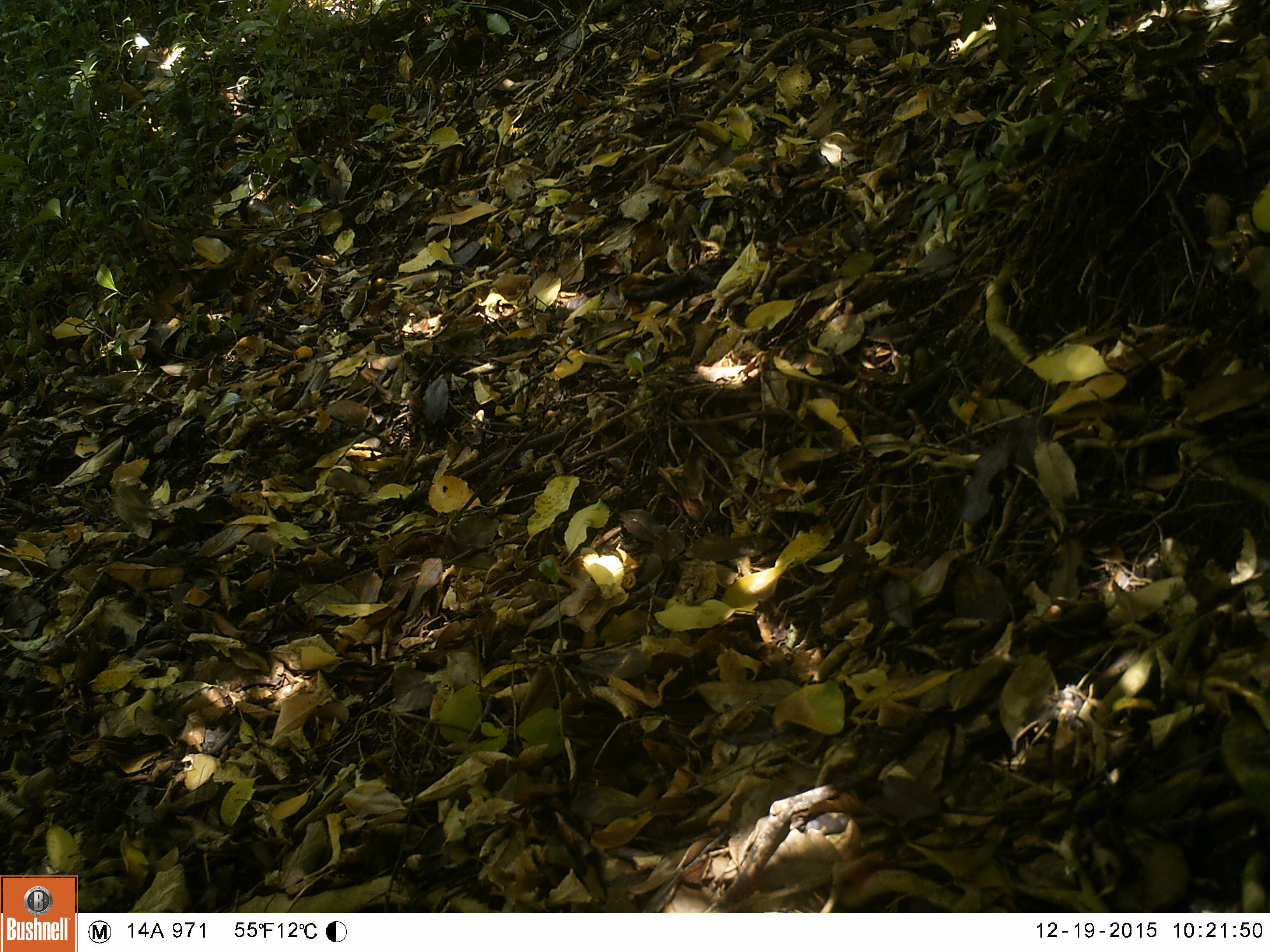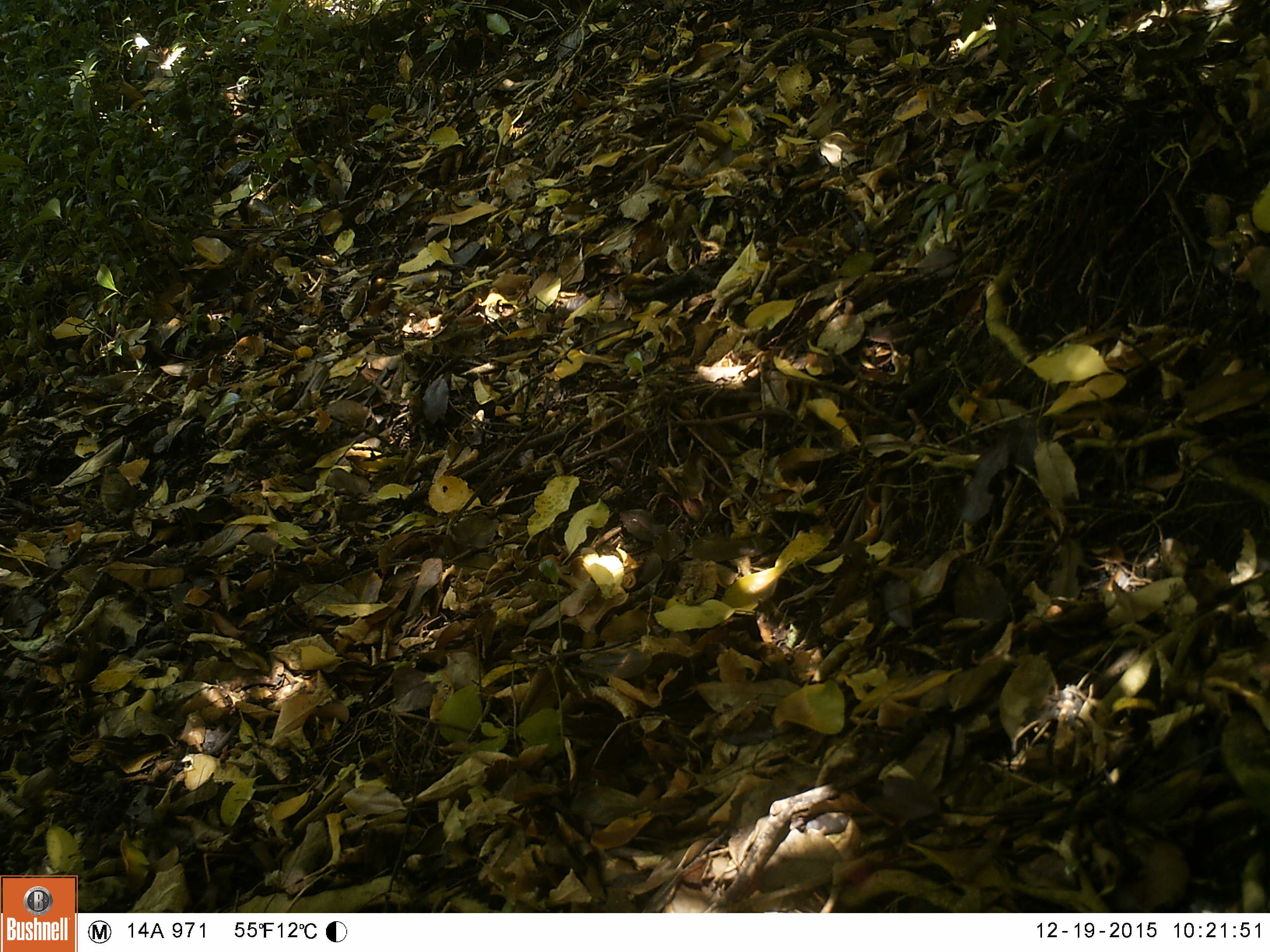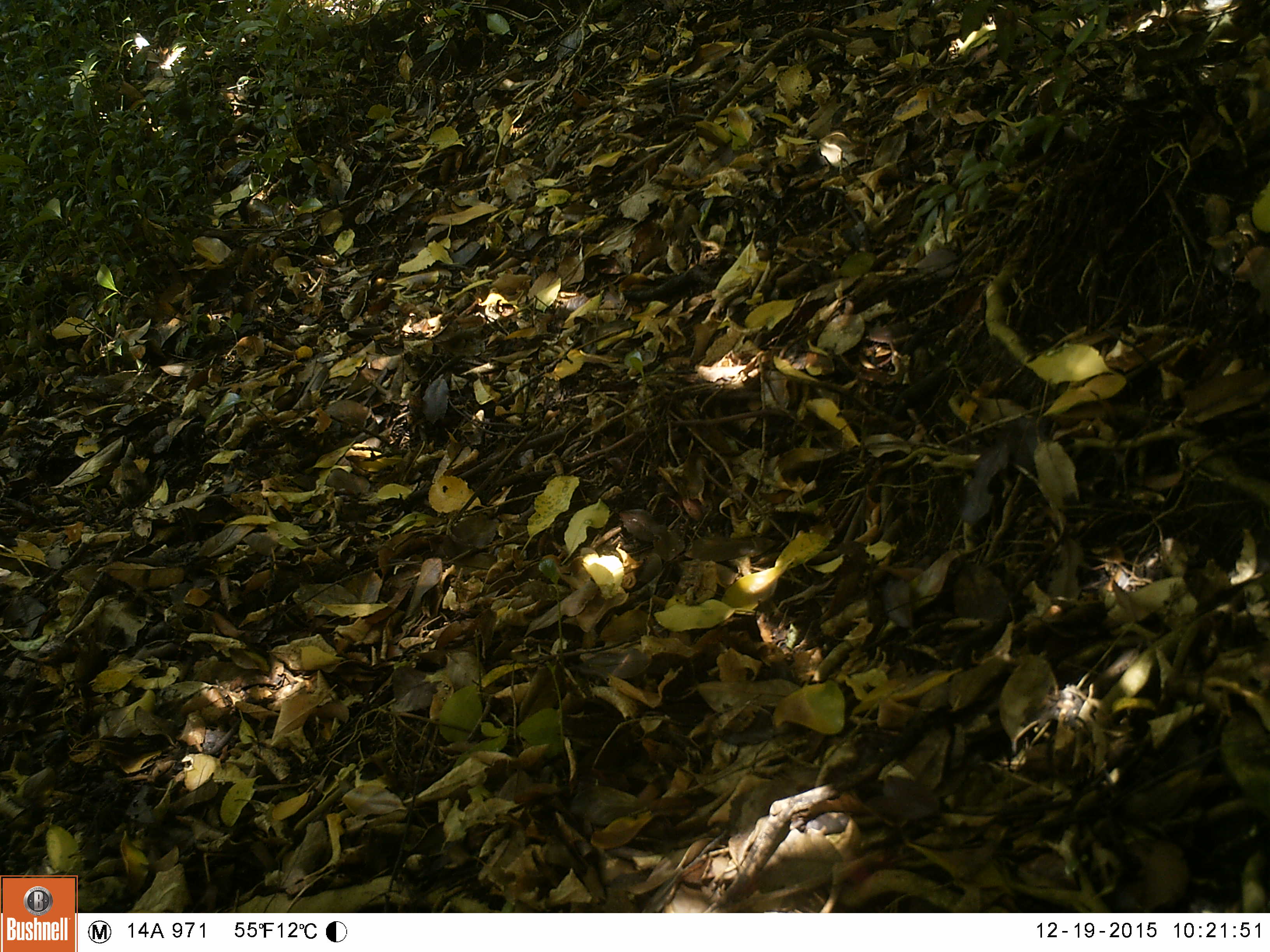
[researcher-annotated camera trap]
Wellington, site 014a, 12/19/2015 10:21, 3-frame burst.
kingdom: Animalia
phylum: Chordata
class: Aves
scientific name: Aves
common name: bird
Bird (Aves).